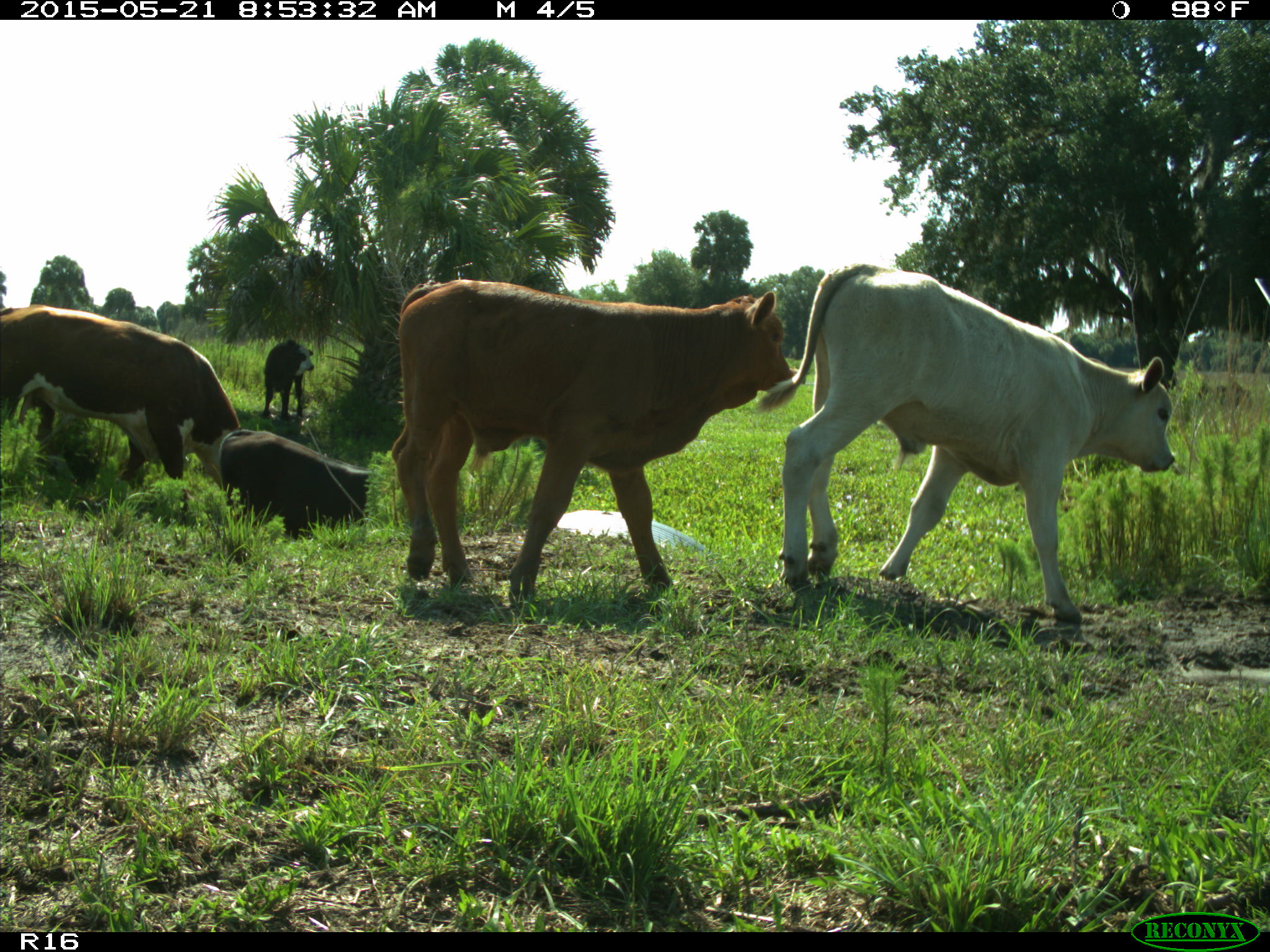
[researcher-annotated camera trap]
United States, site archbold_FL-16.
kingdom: Animalia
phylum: Chordata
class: Mammalia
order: Artiodactyla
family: Bovidae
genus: Bos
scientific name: Bos taurus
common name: domestic cow